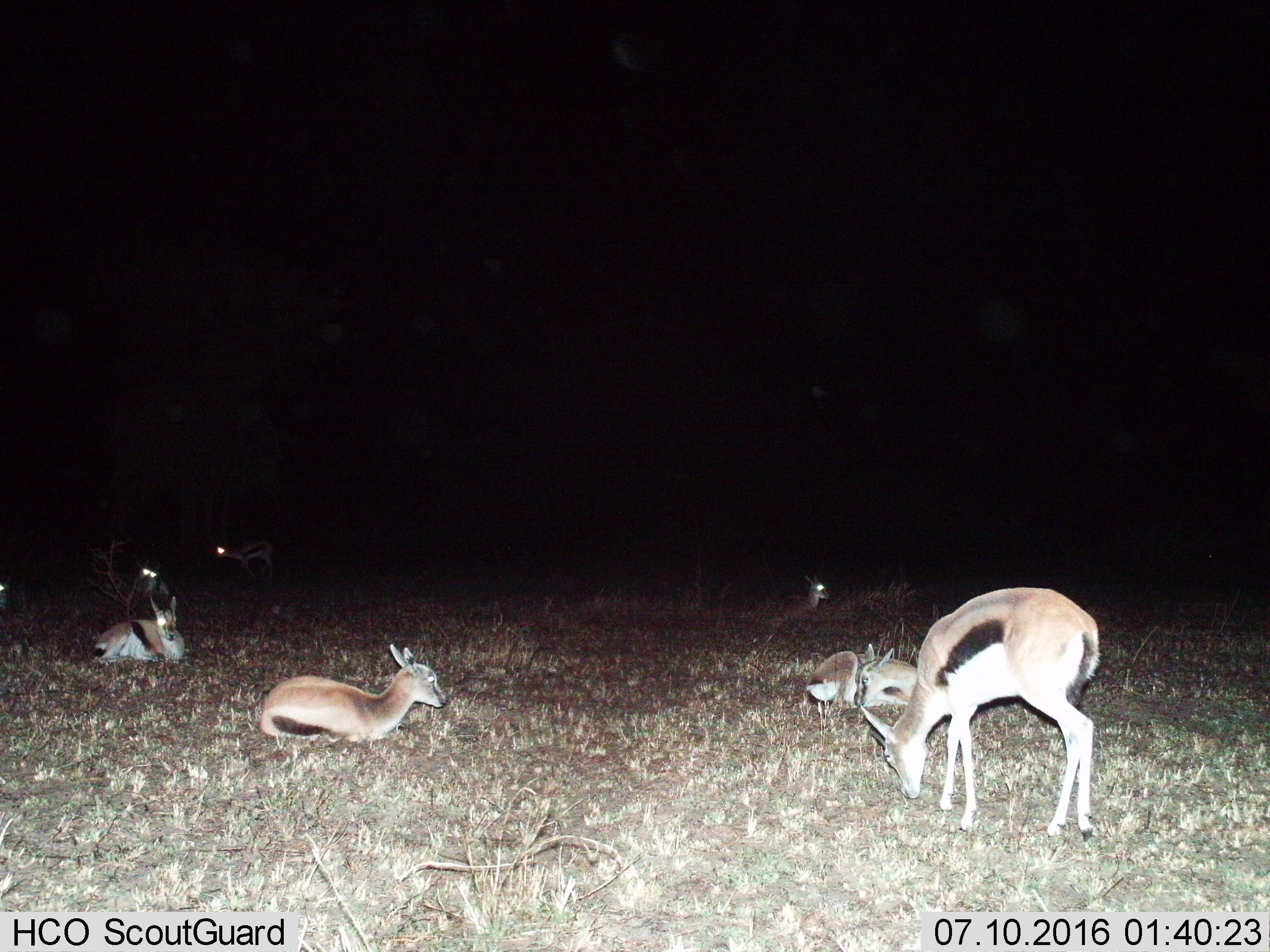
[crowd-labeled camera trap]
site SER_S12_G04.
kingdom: Animalia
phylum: Chordata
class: Mammalia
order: Artiodactyla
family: Bovidae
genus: Eudorcas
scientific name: Eudorcas thomsonii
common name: thomson's gazelle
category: gazellethomsons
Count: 7.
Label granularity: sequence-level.